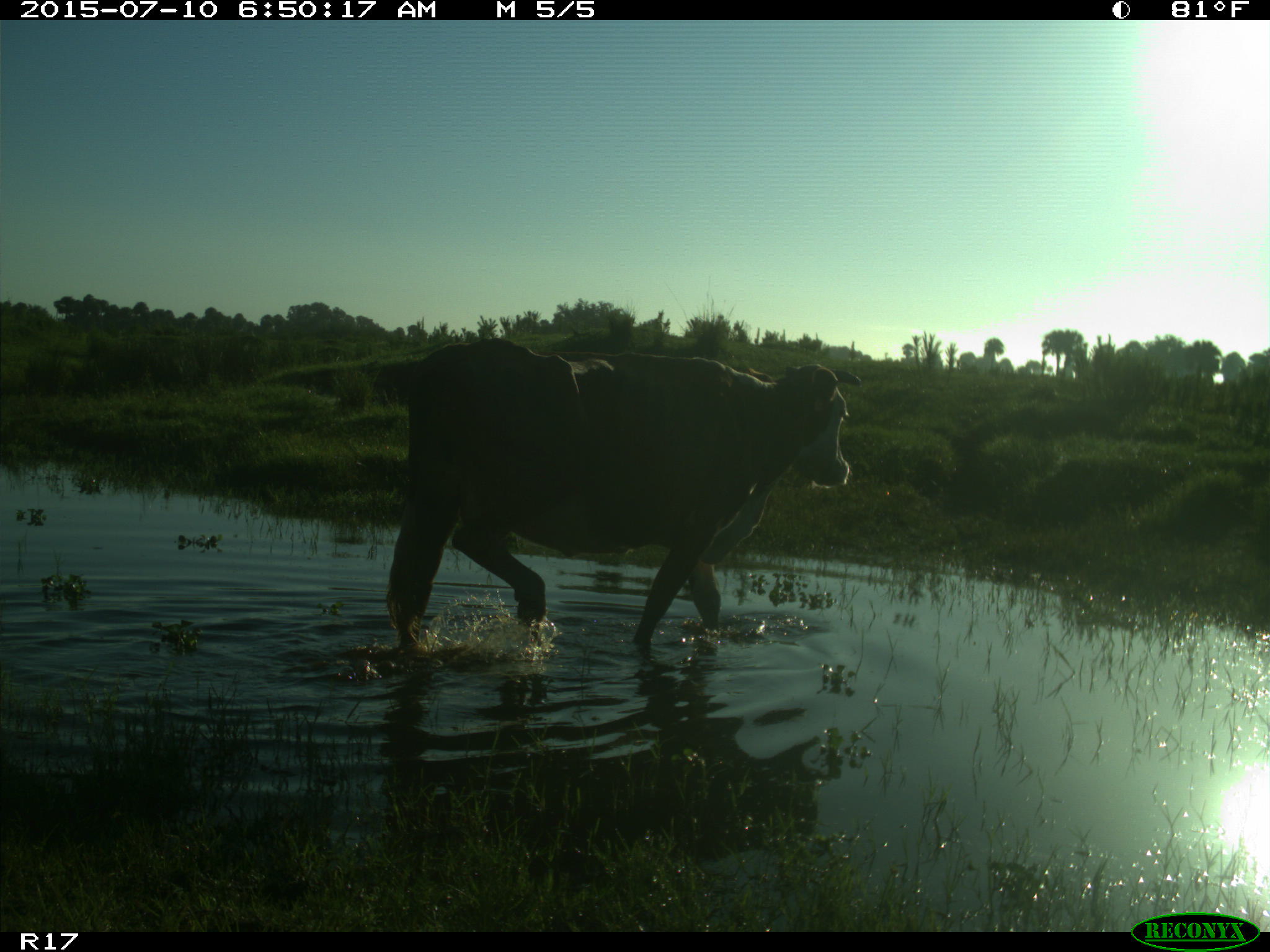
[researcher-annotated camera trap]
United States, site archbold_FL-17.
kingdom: Animalia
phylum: Chordata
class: Mammalia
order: Artiodactyla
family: Bovidae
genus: Bos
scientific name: Bos taurus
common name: domestic cow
Bos taurus (domestic cow).